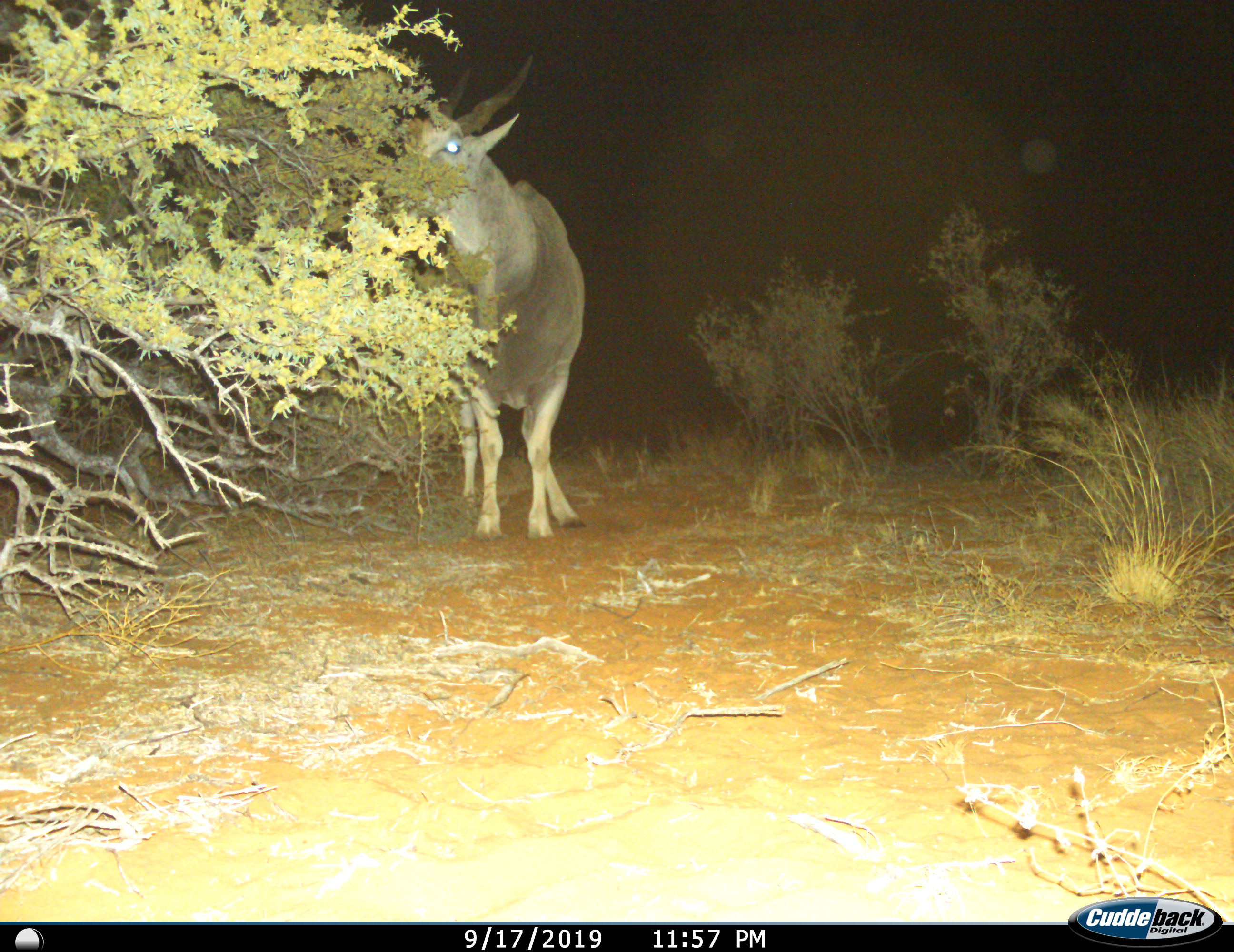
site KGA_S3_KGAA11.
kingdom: Animalia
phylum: Chordata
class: Mammalia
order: Artiodactyla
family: Bovidae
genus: Tragelaphus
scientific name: Tragelaphus oryx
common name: eland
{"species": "eland (Tragelaphus oryx)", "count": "1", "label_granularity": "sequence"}